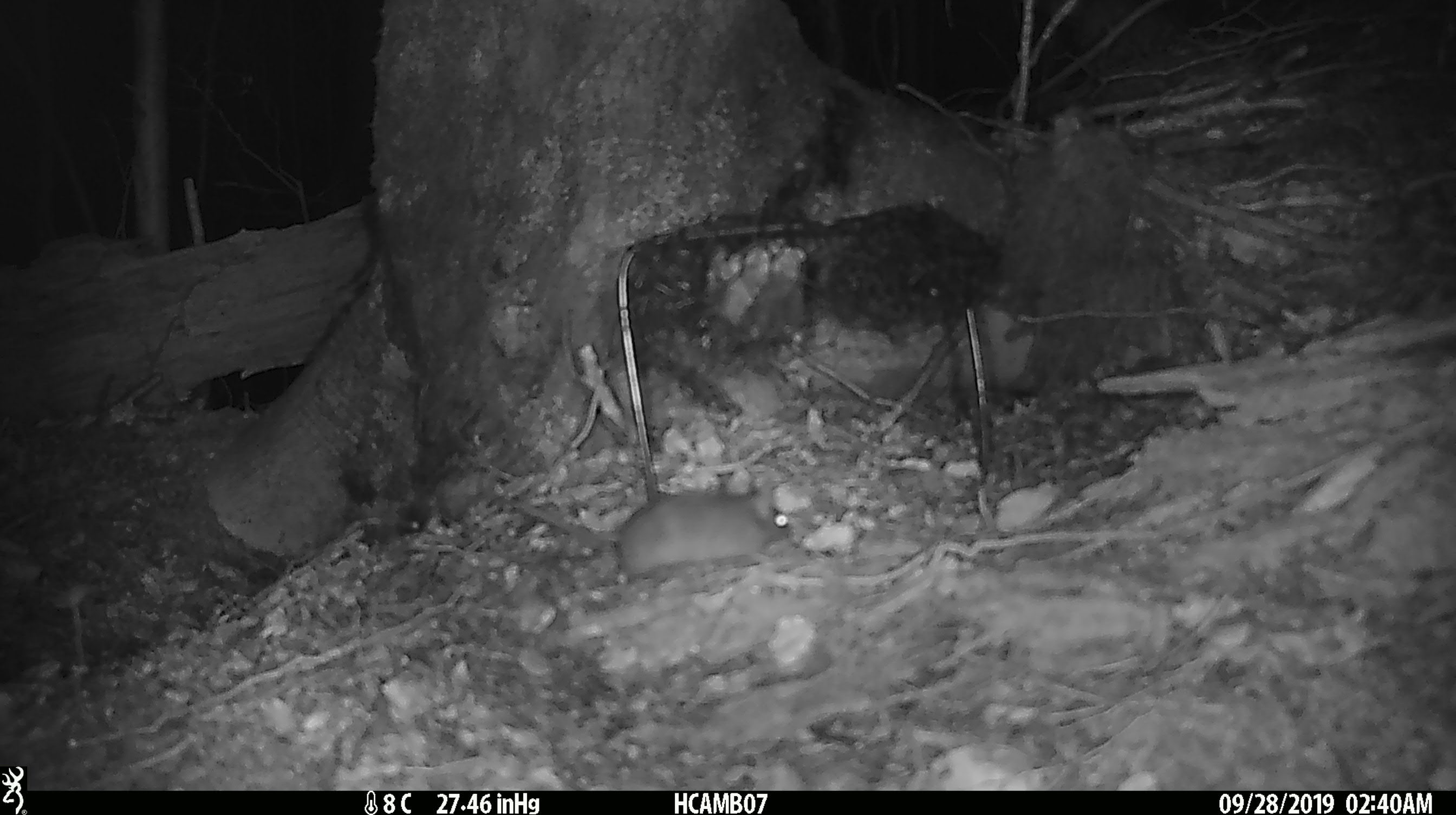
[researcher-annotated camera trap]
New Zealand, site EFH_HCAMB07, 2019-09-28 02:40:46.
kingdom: Animalia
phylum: Chordata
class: Mammalia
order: Rodentia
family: Muridae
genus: Mus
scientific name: Mus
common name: mouse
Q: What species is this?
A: Mouse (Mus).